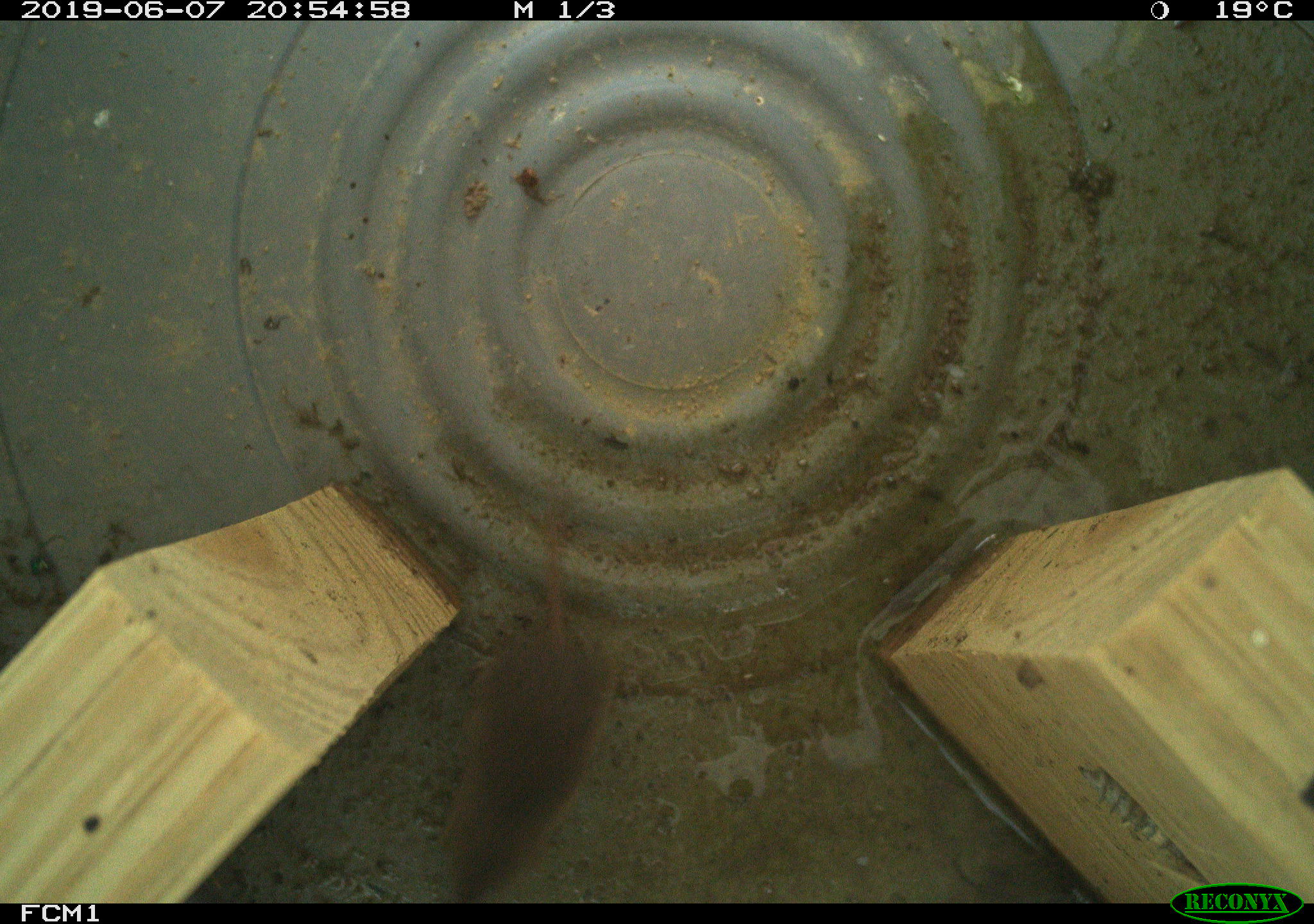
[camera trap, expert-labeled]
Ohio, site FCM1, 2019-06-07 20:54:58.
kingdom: Animalia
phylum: Chordata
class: Mammalia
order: Eulipotyphla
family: Soricidae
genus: Sorex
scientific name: Sorex cinereus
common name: masked shrew